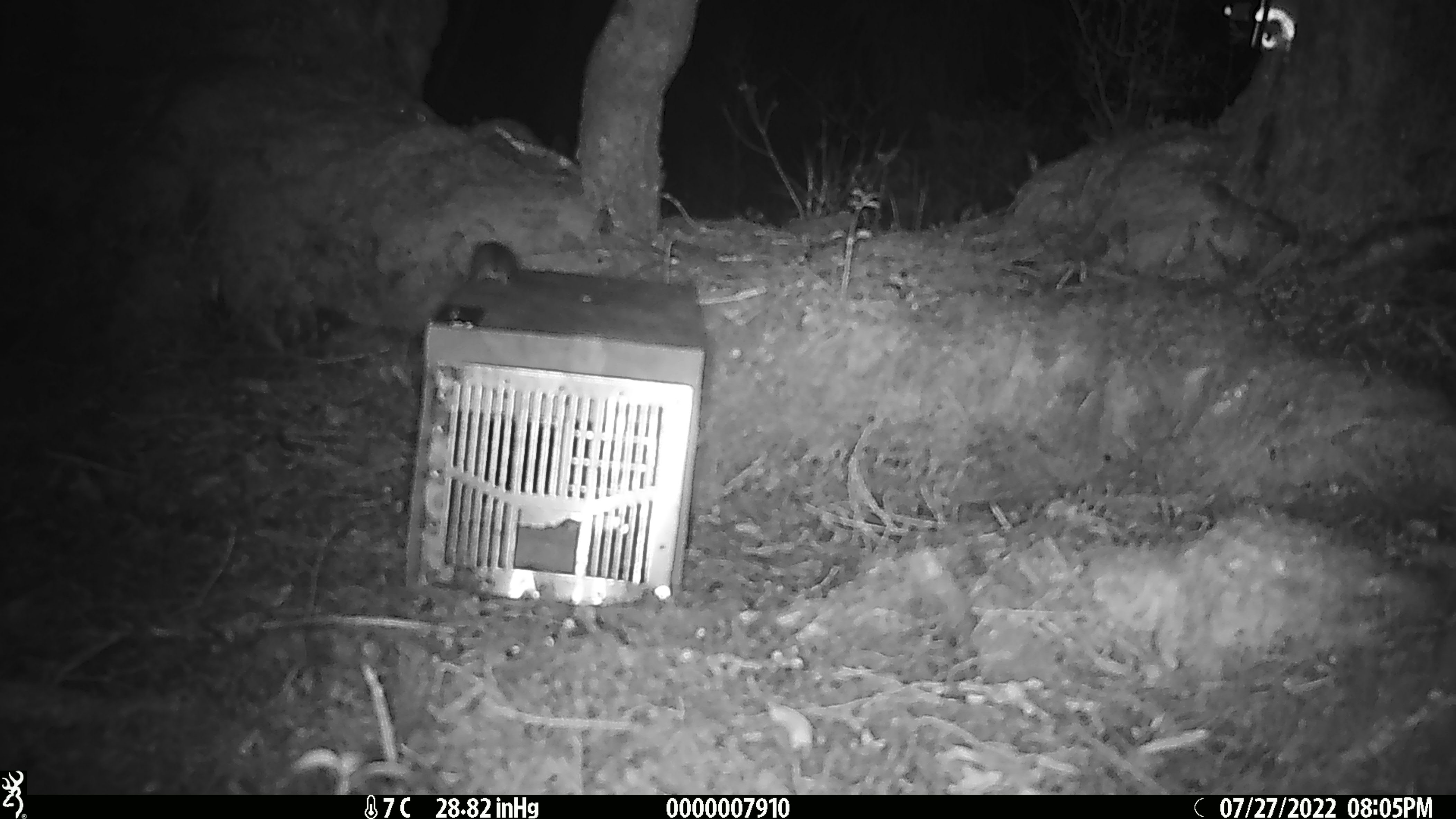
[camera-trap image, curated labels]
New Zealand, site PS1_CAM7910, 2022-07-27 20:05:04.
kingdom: Animalia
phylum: Chordata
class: Mammalia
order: Rodentia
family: Muridae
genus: Mus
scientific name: Mus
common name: mouse